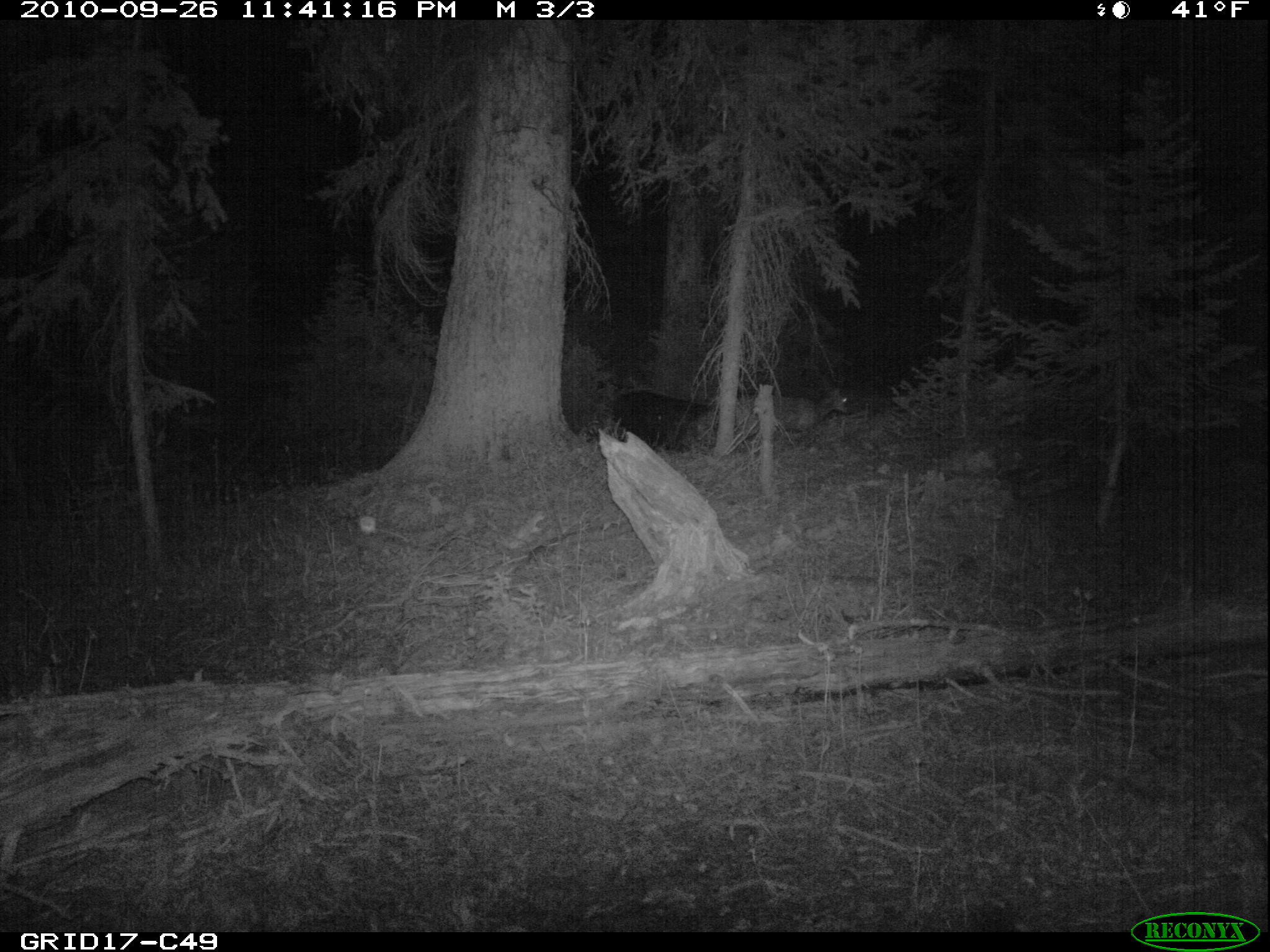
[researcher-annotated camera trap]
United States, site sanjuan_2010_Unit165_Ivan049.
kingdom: Animalia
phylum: Chordata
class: Mammalia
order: Artiodactyla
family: Cervidae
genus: Odocoileus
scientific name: Odocoileus hemionus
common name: mule deer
Odocoileus hemionus (mule deer).